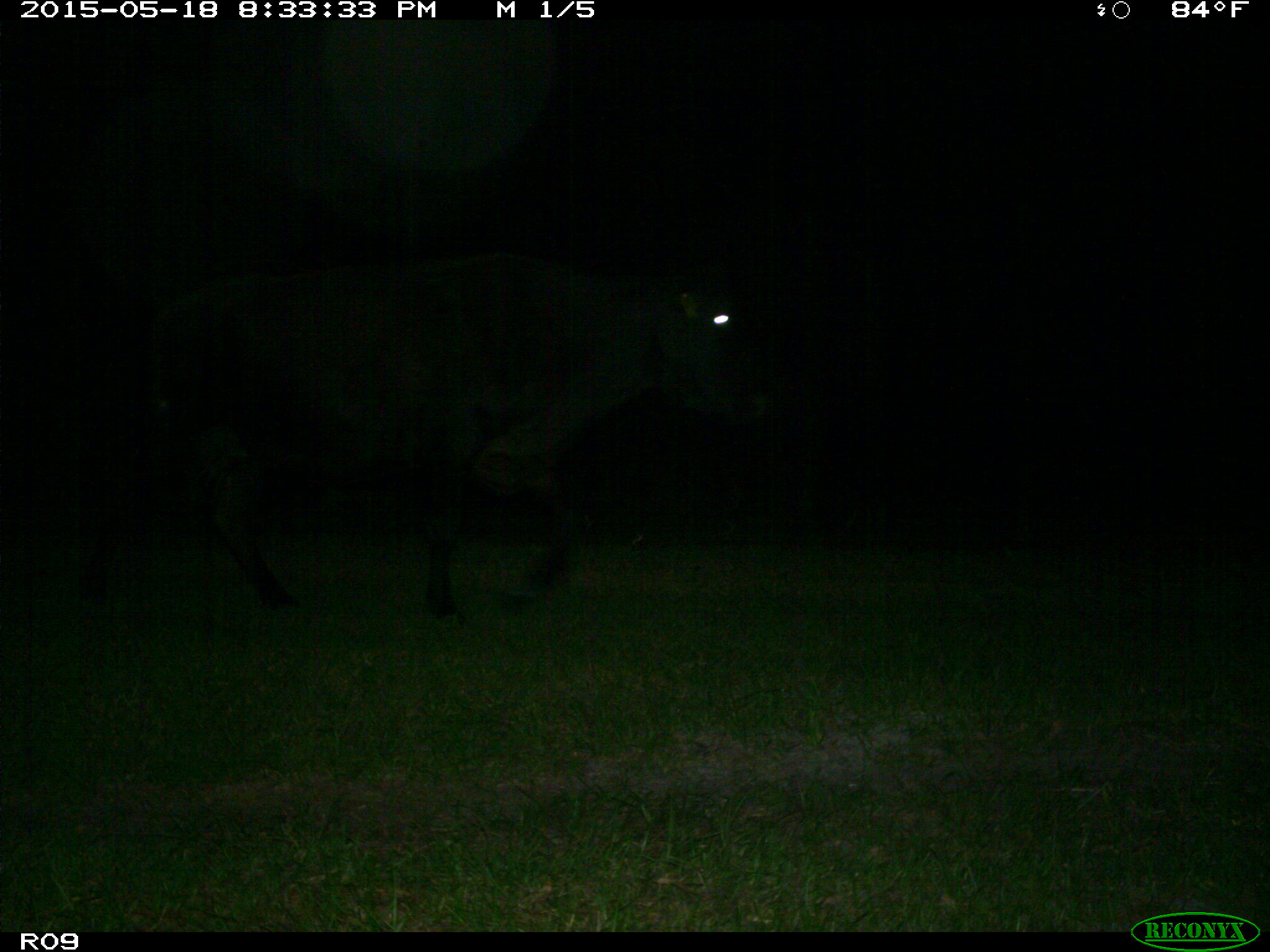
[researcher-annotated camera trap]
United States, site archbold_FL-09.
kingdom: Animalia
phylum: Chordata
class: Mammalia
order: Artiodactyla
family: Bovidae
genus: Bos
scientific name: Bos taurus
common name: domestic cow